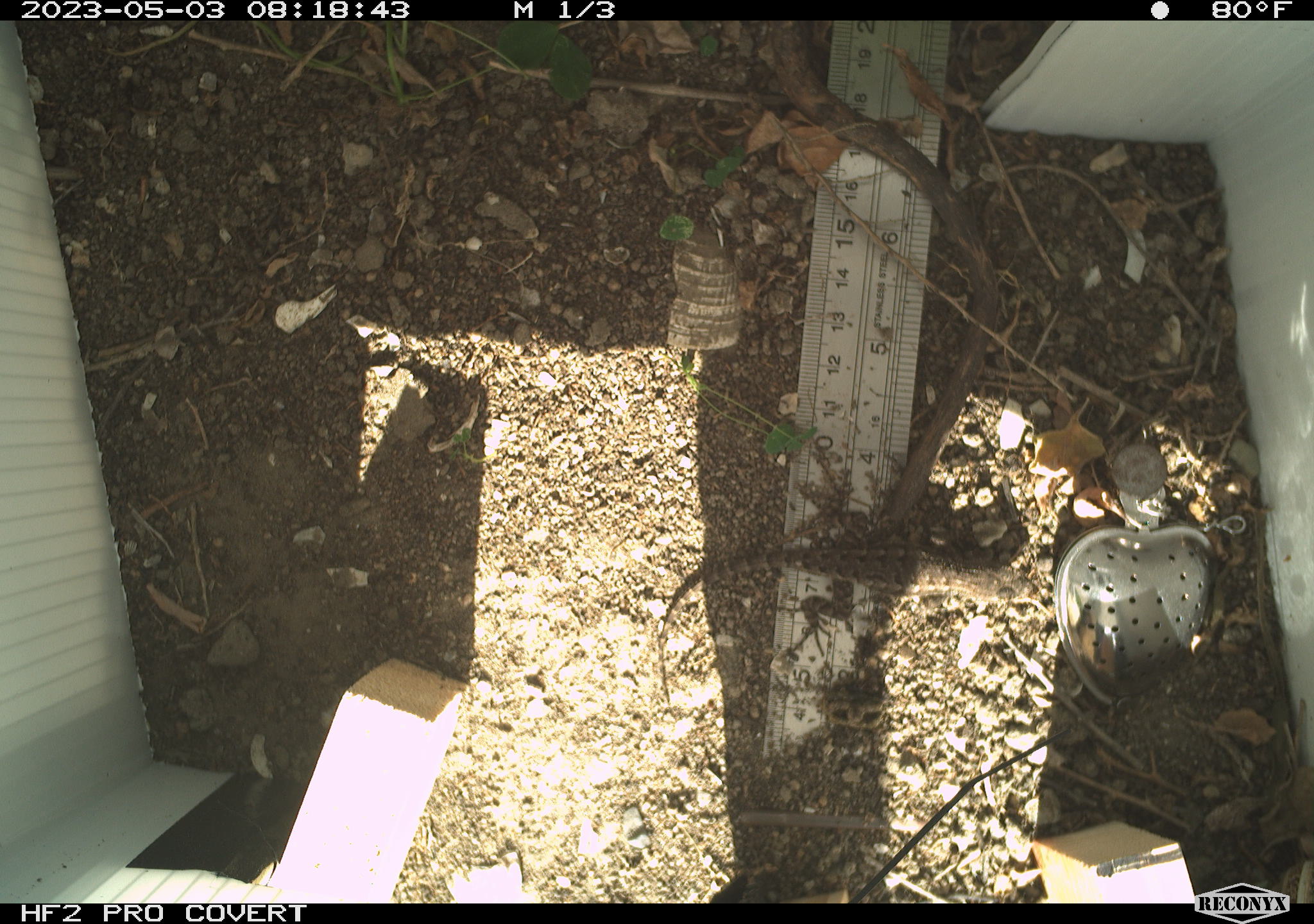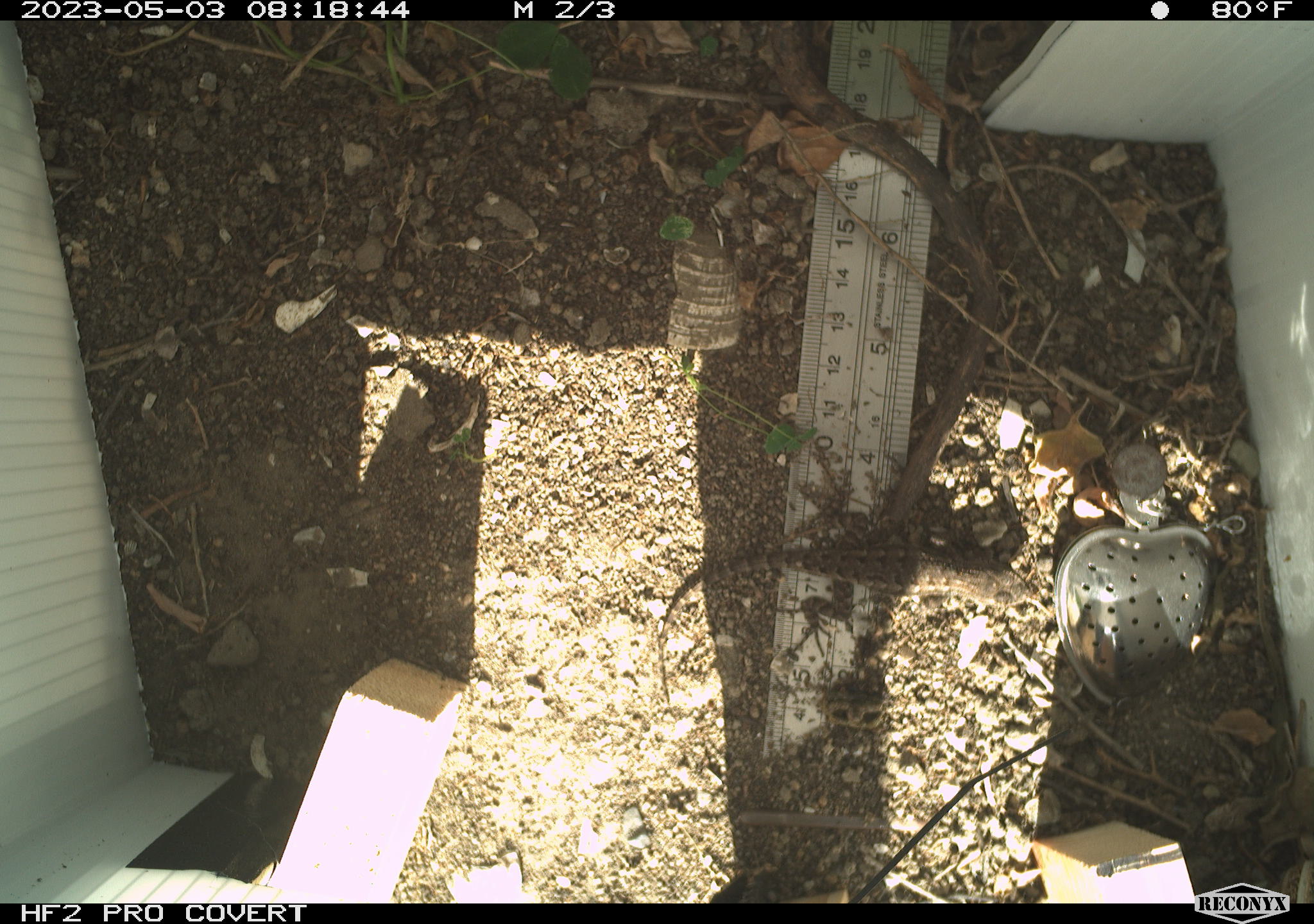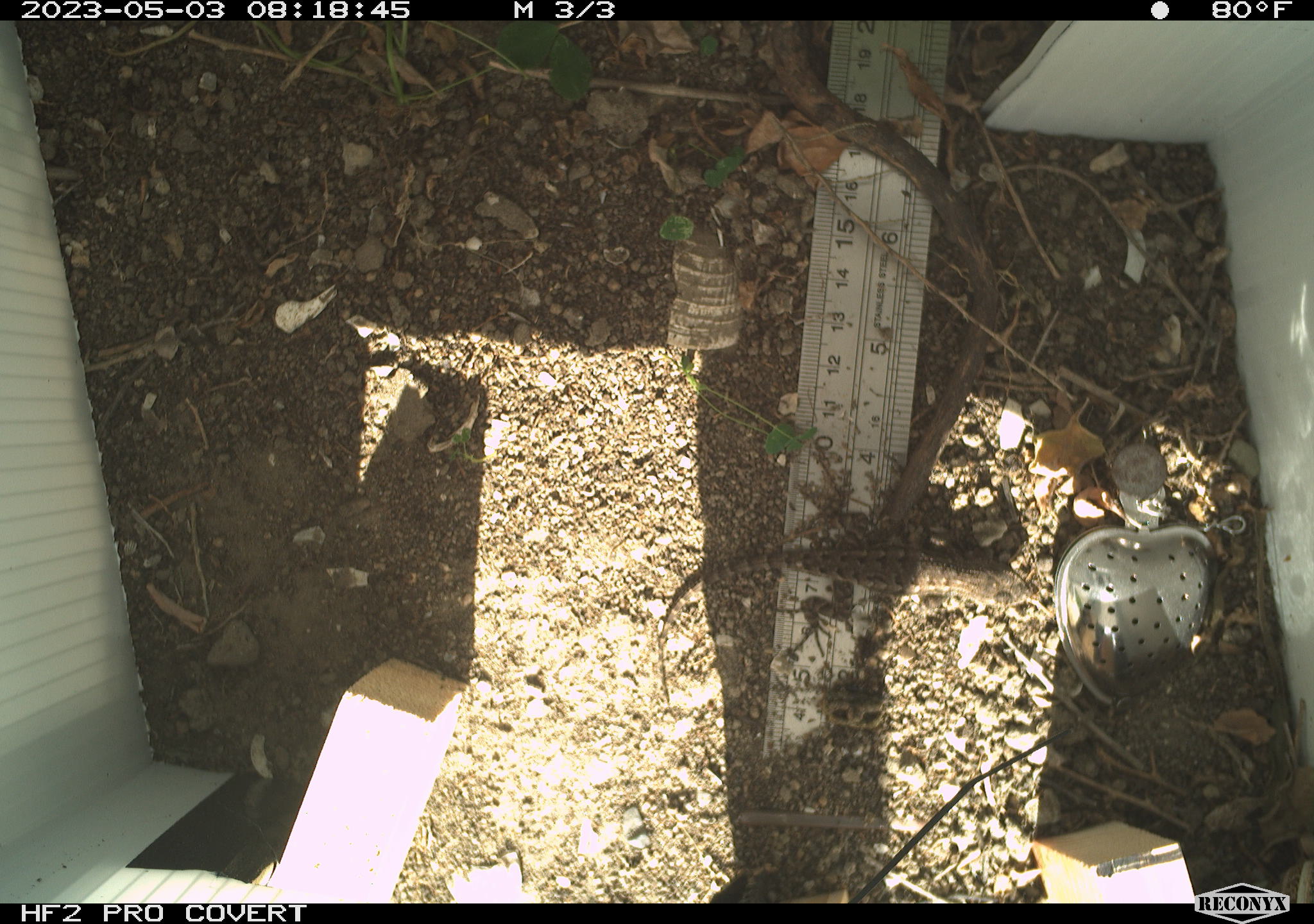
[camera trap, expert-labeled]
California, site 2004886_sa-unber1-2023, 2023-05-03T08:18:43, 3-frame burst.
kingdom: Animalia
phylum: Chordata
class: Reptilia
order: Squamata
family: Phrynosomatidae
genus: Sceloporus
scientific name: Sceloporus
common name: spiny lizards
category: sceloporus species